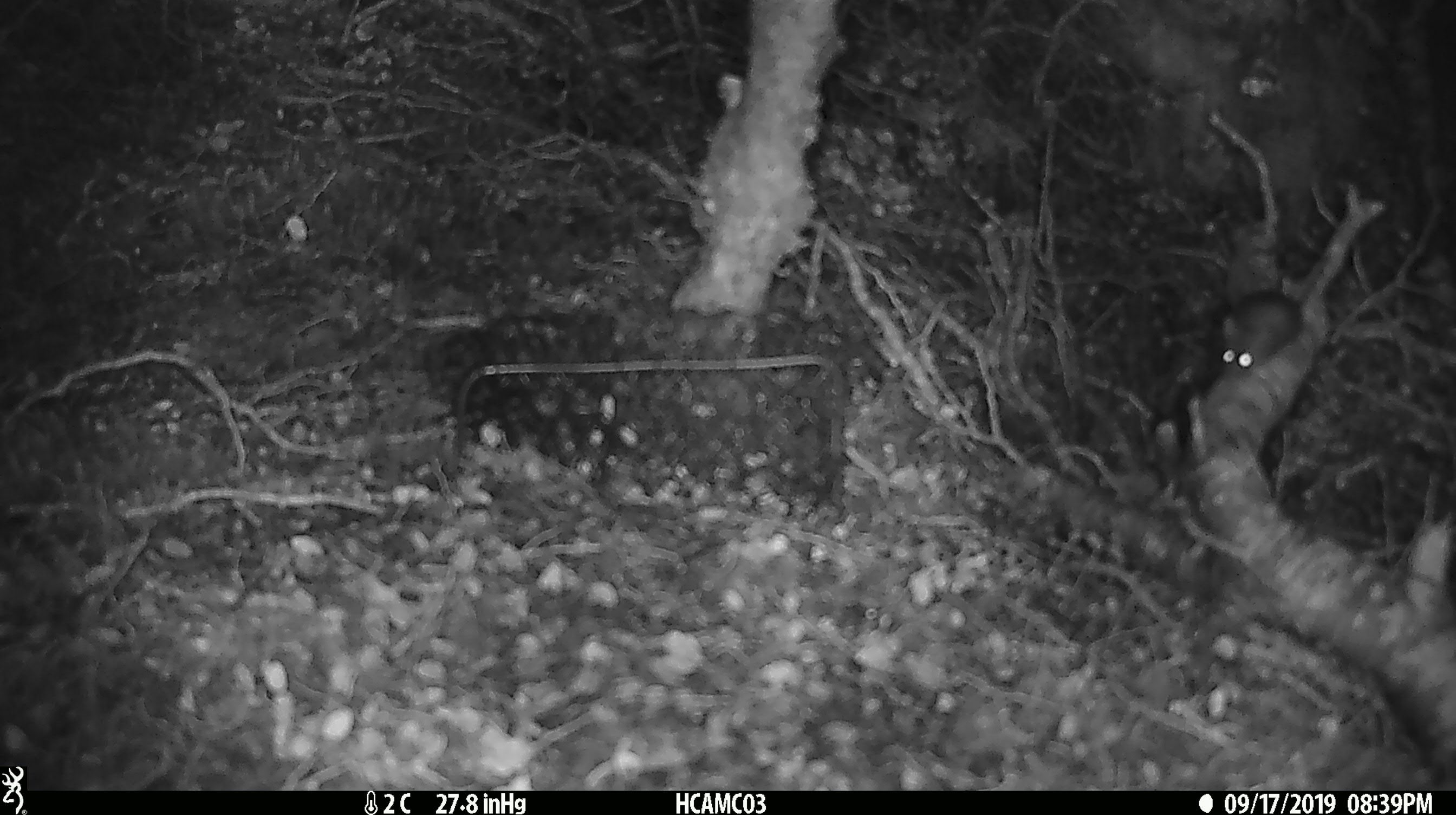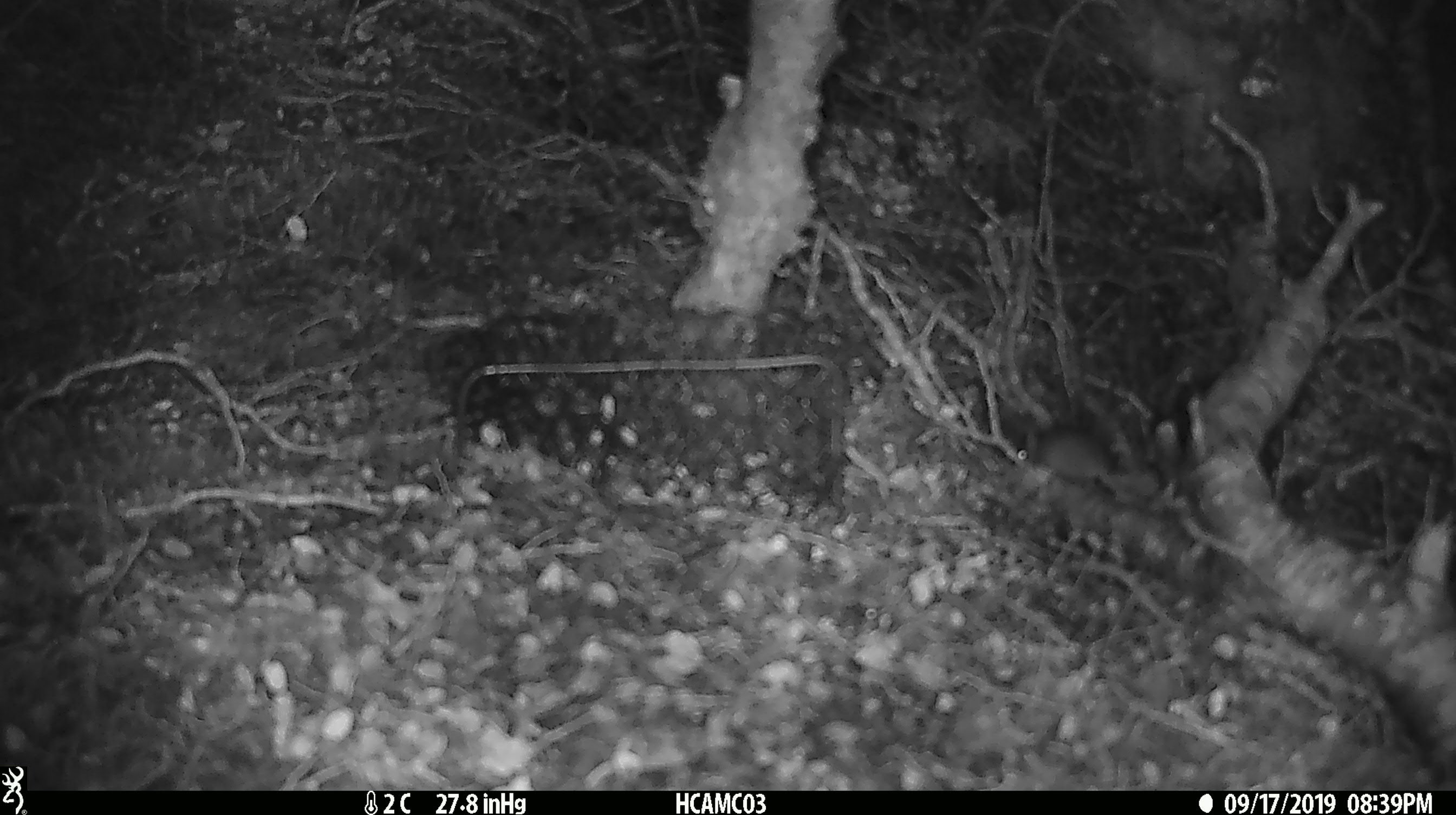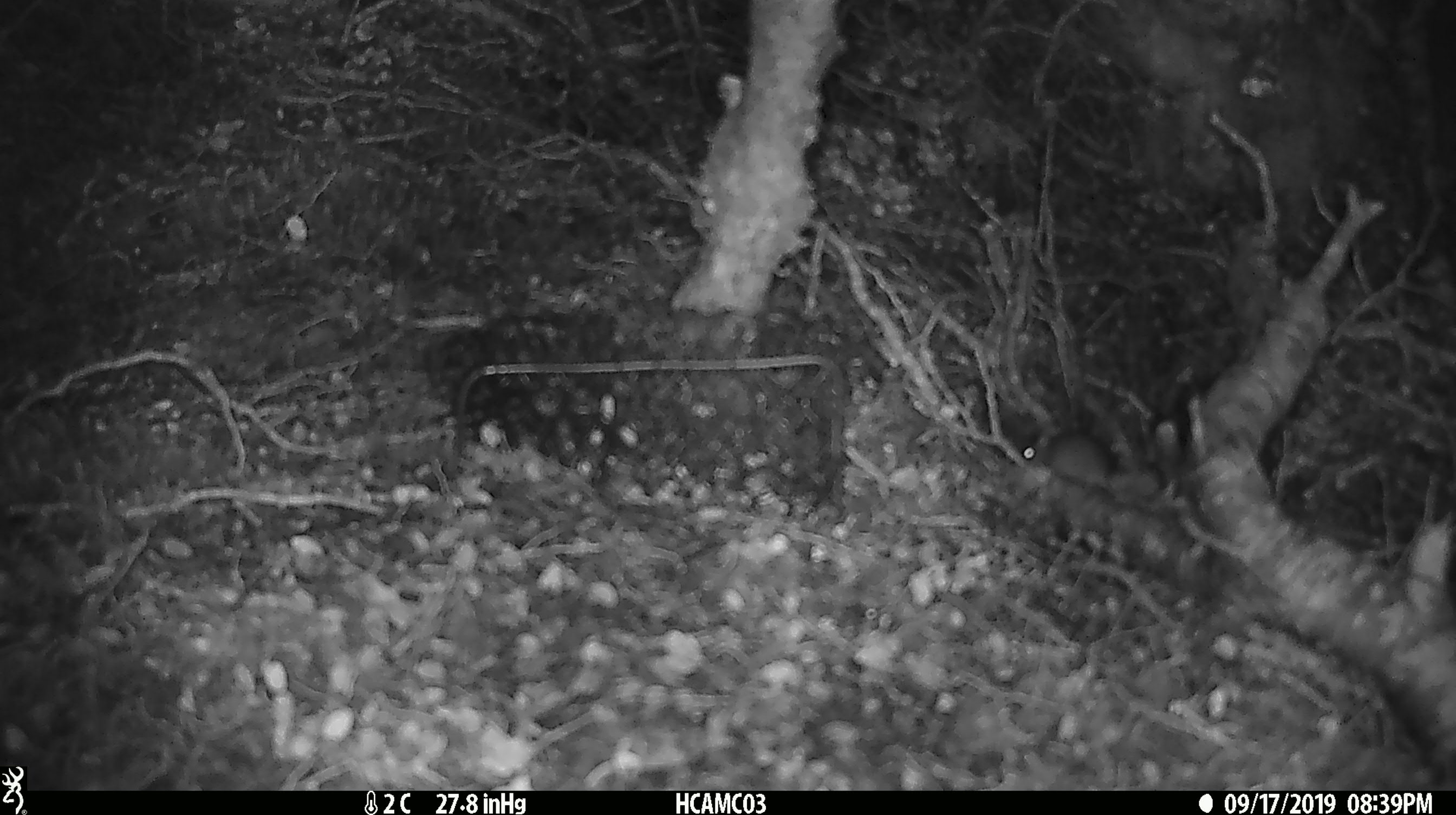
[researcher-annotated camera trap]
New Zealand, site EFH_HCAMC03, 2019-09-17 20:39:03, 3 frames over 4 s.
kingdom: Animalia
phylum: Chordata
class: Mammalia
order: Rodentia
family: Muridae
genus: Mus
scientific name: Mus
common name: mouse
Mouse (Mus).